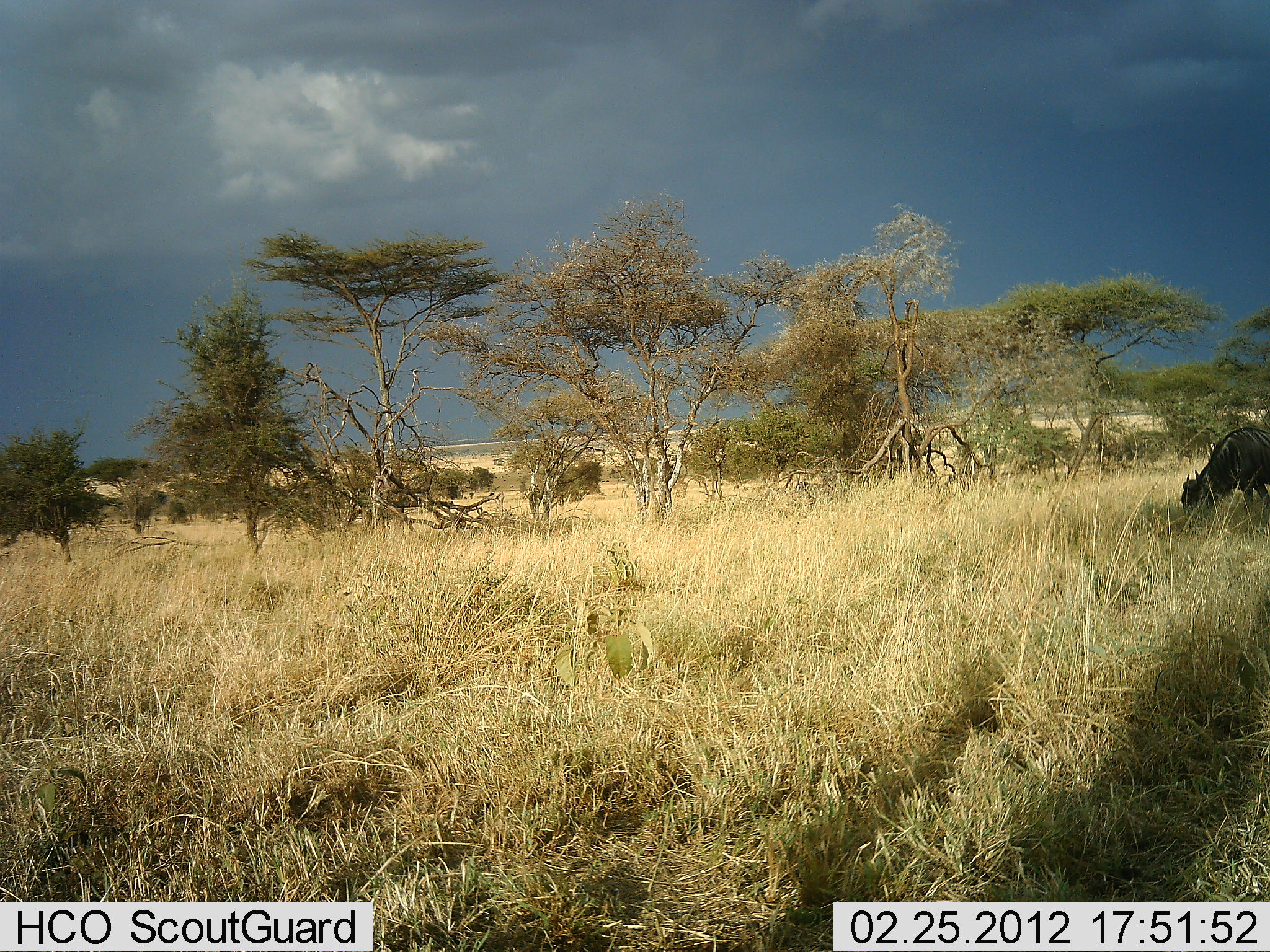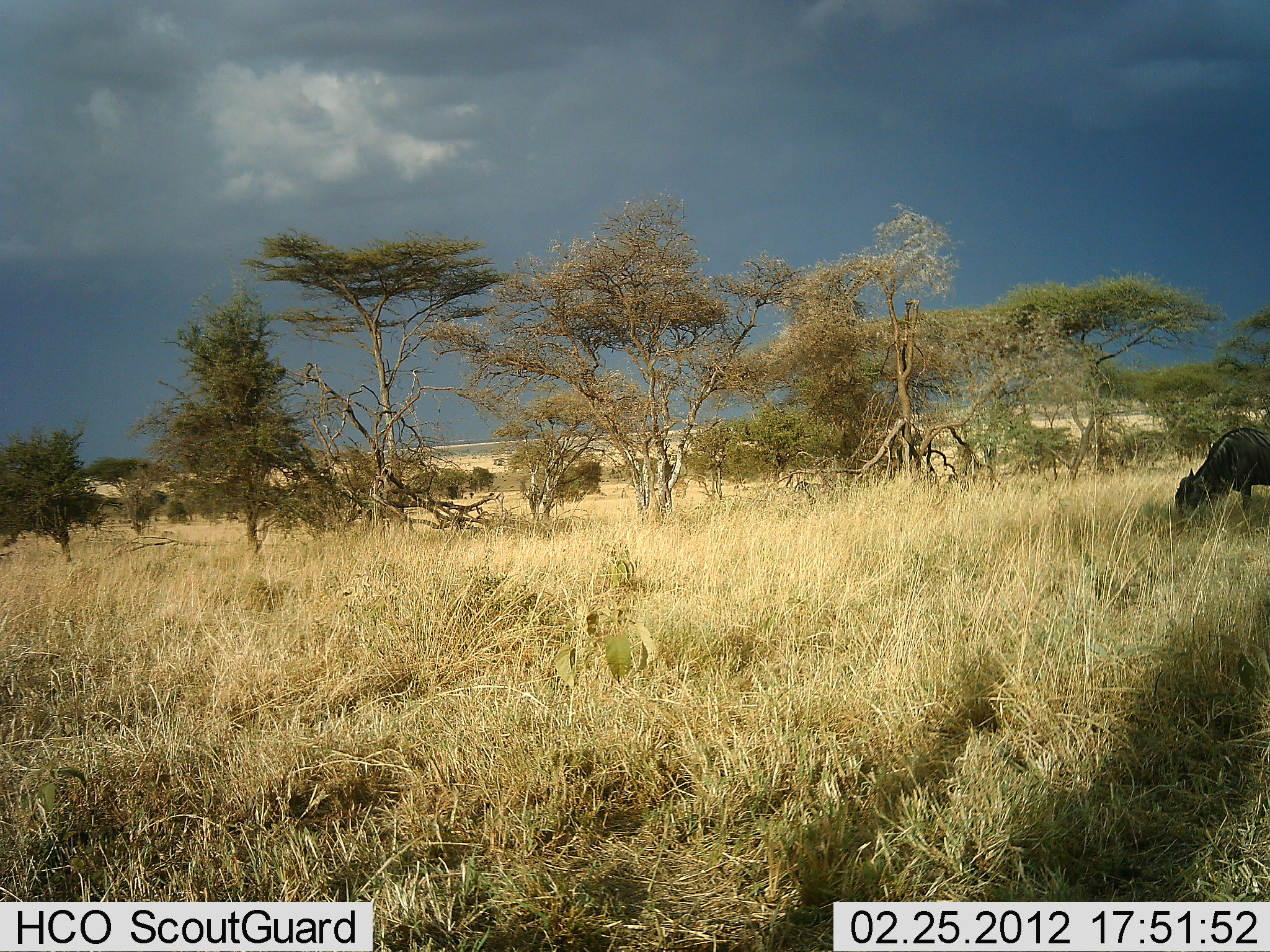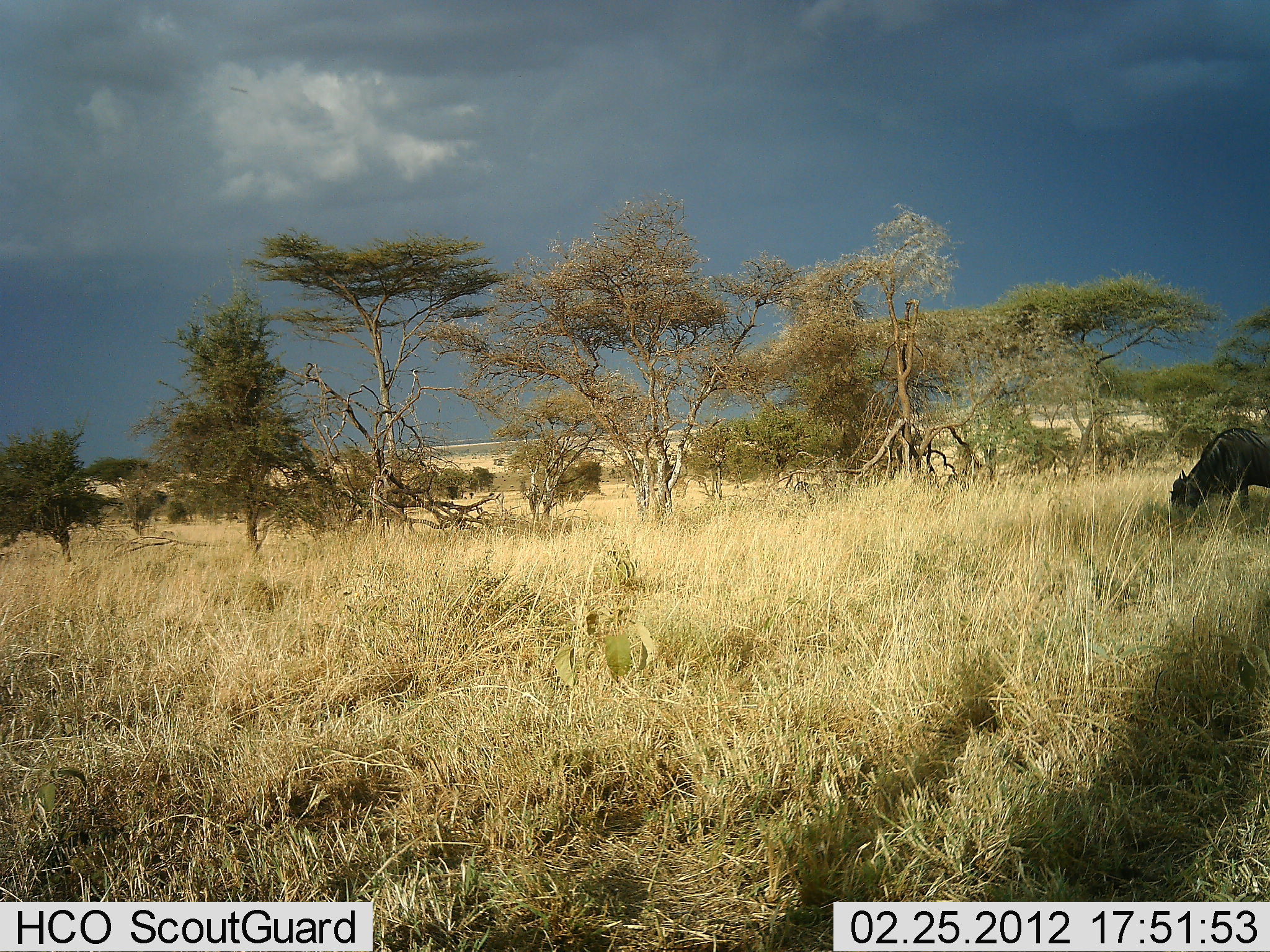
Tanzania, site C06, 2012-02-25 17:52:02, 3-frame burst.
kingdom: Animalia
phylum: Chordata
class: Mammalia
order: Artiodactyla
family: Bovidae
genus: Connochaetes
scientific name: Connochaetes taurinus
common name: blue wildebeest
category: wildebeest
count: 1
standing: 9%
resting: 0%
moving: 18%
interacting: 0%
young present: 0%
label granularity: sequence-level